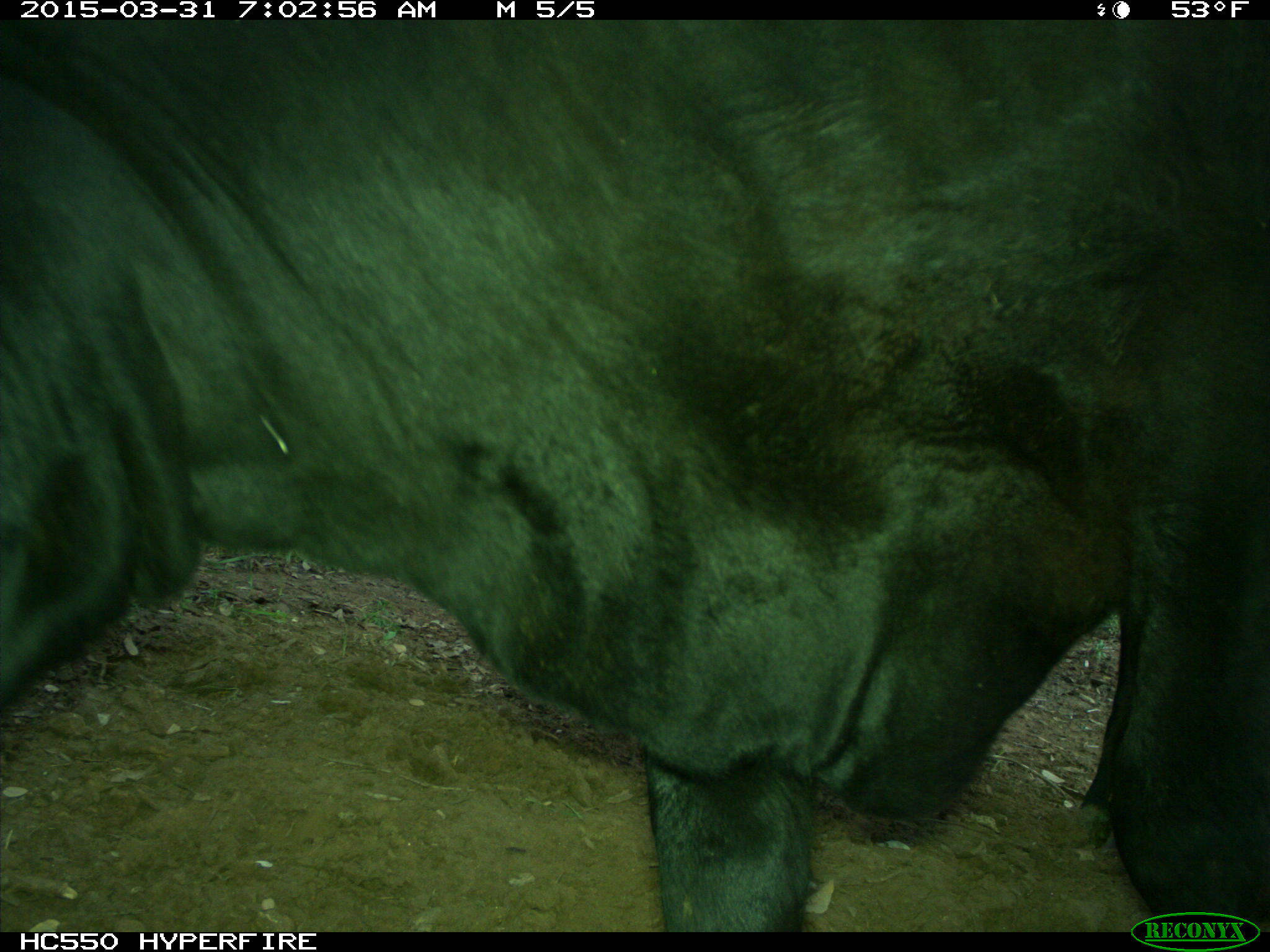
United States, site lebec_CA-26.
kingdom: Animalia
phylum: Chordata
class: Mammalia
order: Artiodactyla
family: Bovidae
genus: Bos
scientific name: Bos taurus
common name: domestic cow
Bos taurus (domestic cow).